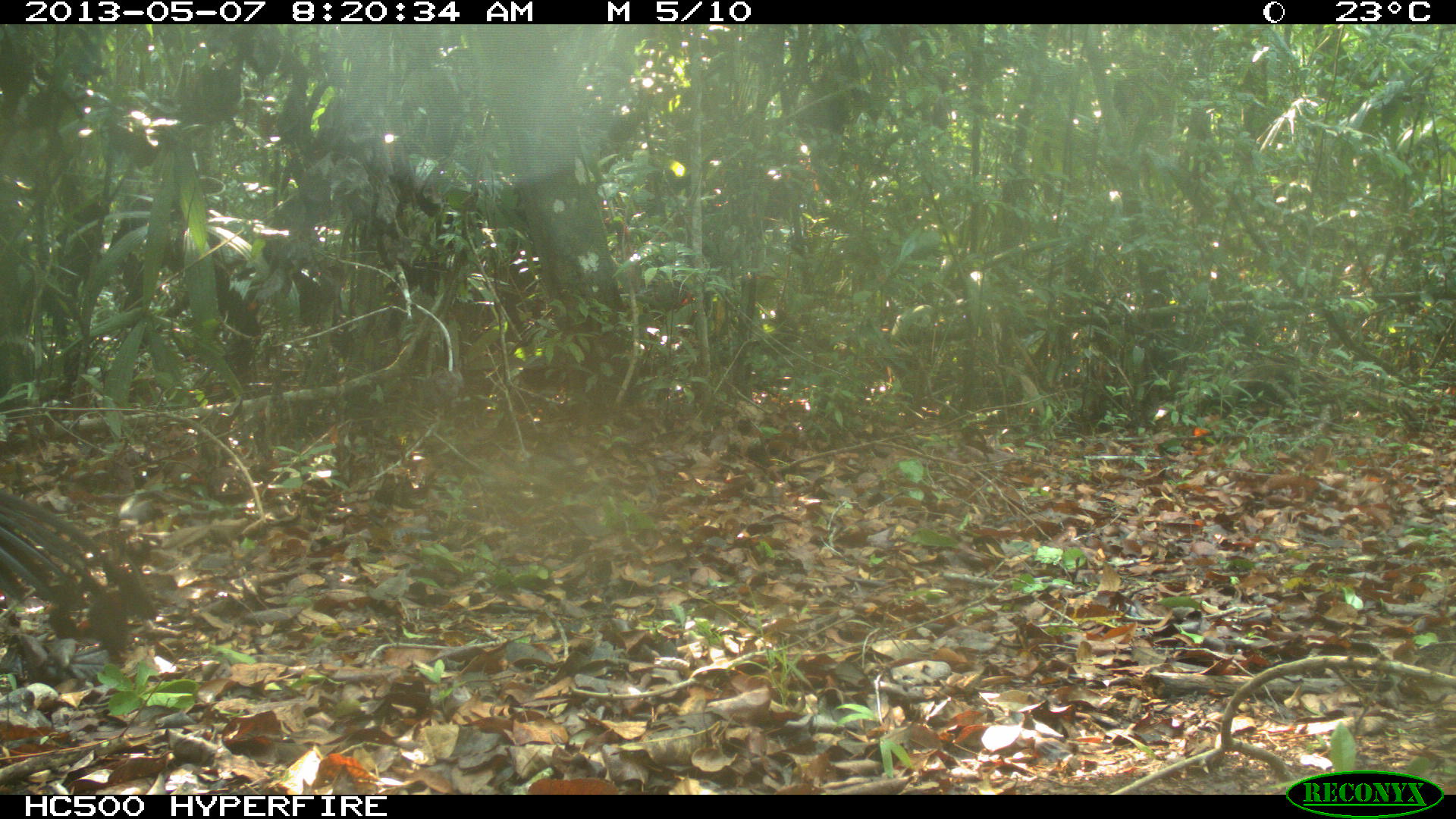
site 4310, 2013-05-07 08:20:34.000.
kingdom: Animalia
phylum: Chordata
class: Aves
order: Galliformes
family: Cracidae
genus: Crax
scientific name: Crax rubra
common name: great curassow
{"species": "Crax rubra (great curassow)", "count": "1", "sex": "female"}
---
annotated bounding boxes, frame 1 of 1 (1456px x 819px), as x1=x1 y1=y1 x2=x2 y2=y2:
crax rubra: x1=0 y1=487 x2=161 y2=659